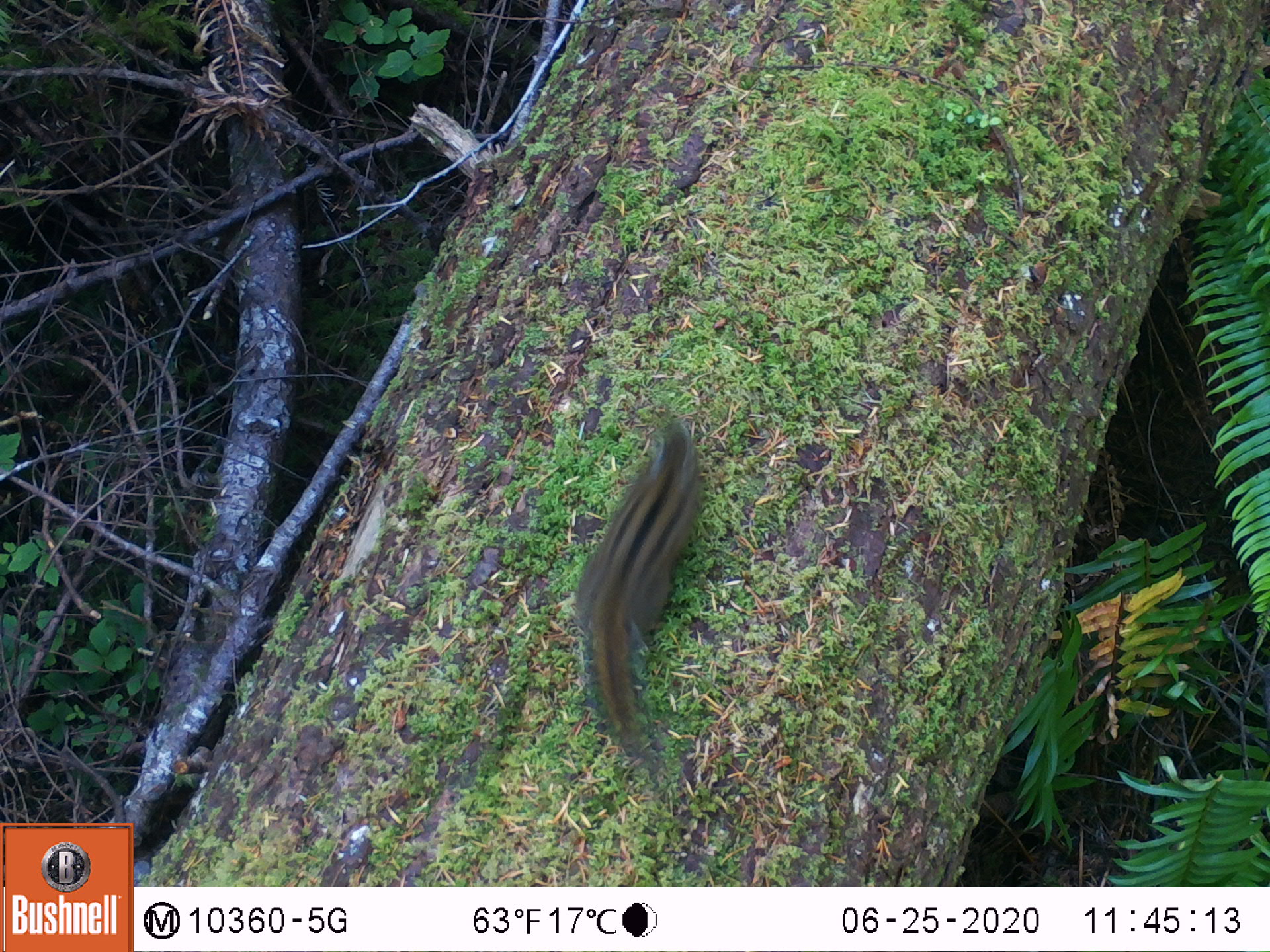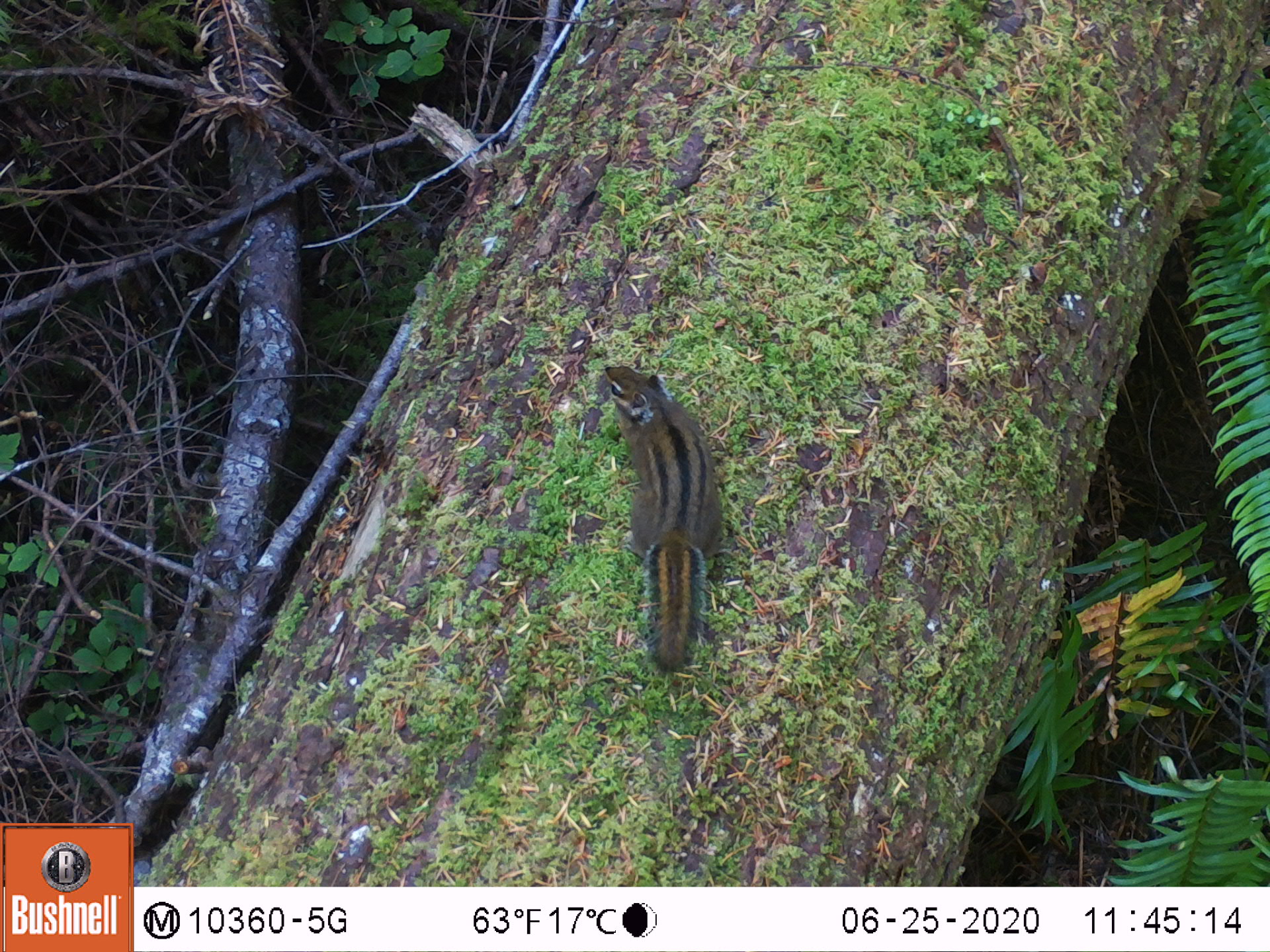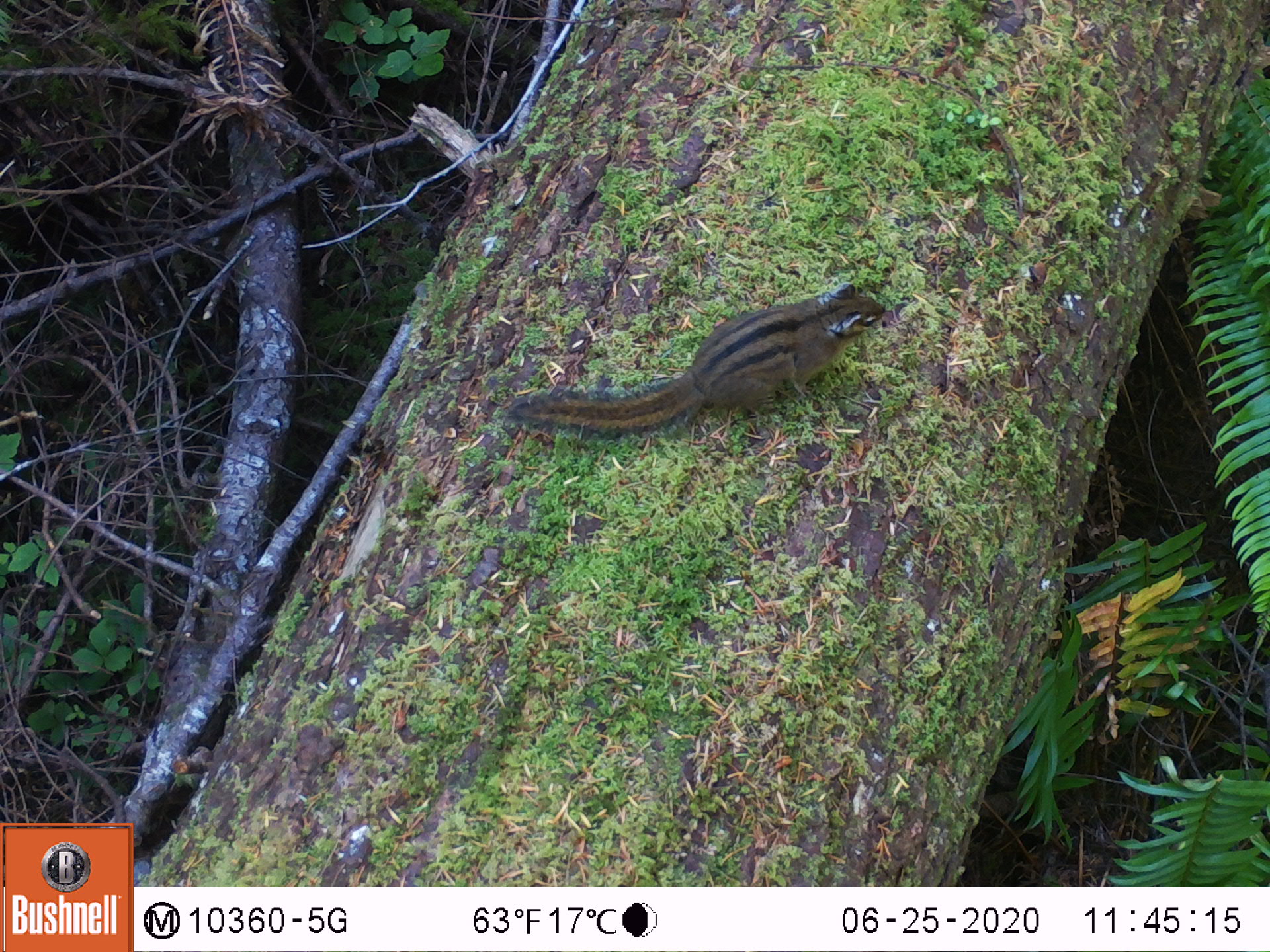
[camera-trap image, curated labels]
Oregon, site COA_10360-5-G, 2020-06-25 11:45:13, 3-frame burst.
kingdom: Animalia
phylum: Chordata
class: Mammalia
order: Rodentia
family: Sciuridae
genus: Neotamias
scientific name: Neotamias townsendii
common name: townsend's chipmunk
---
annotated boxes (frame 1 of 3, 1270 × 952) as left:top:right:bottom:
townsend's chipmunk: 567:406:715:770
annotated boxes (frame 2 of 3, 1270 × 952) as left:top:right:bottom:
townsend's chipmunk: 594:347:739:679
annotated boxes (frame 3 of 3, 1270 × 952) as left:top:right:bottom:
townsend's chipmunk: 503:267:893:456